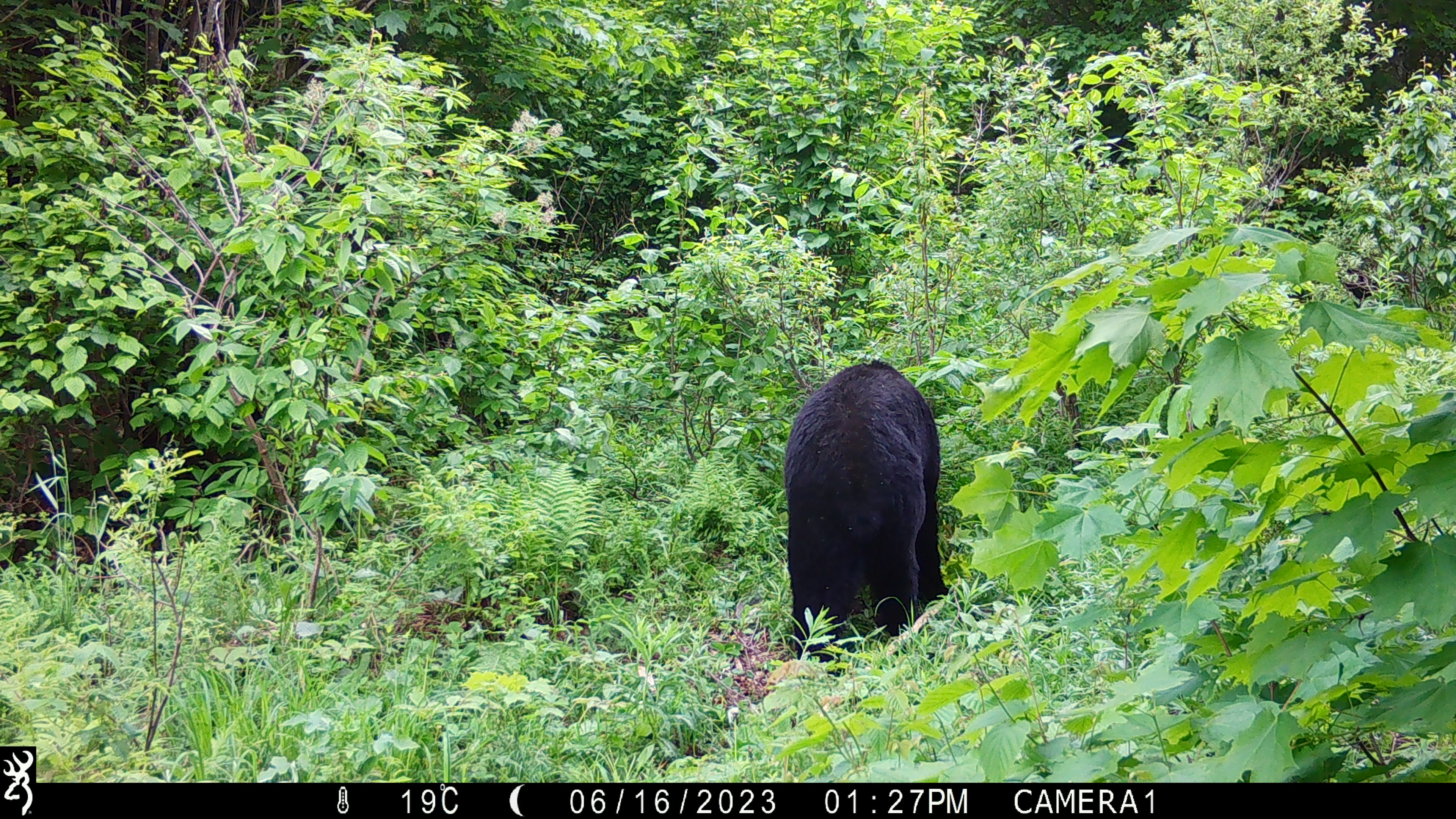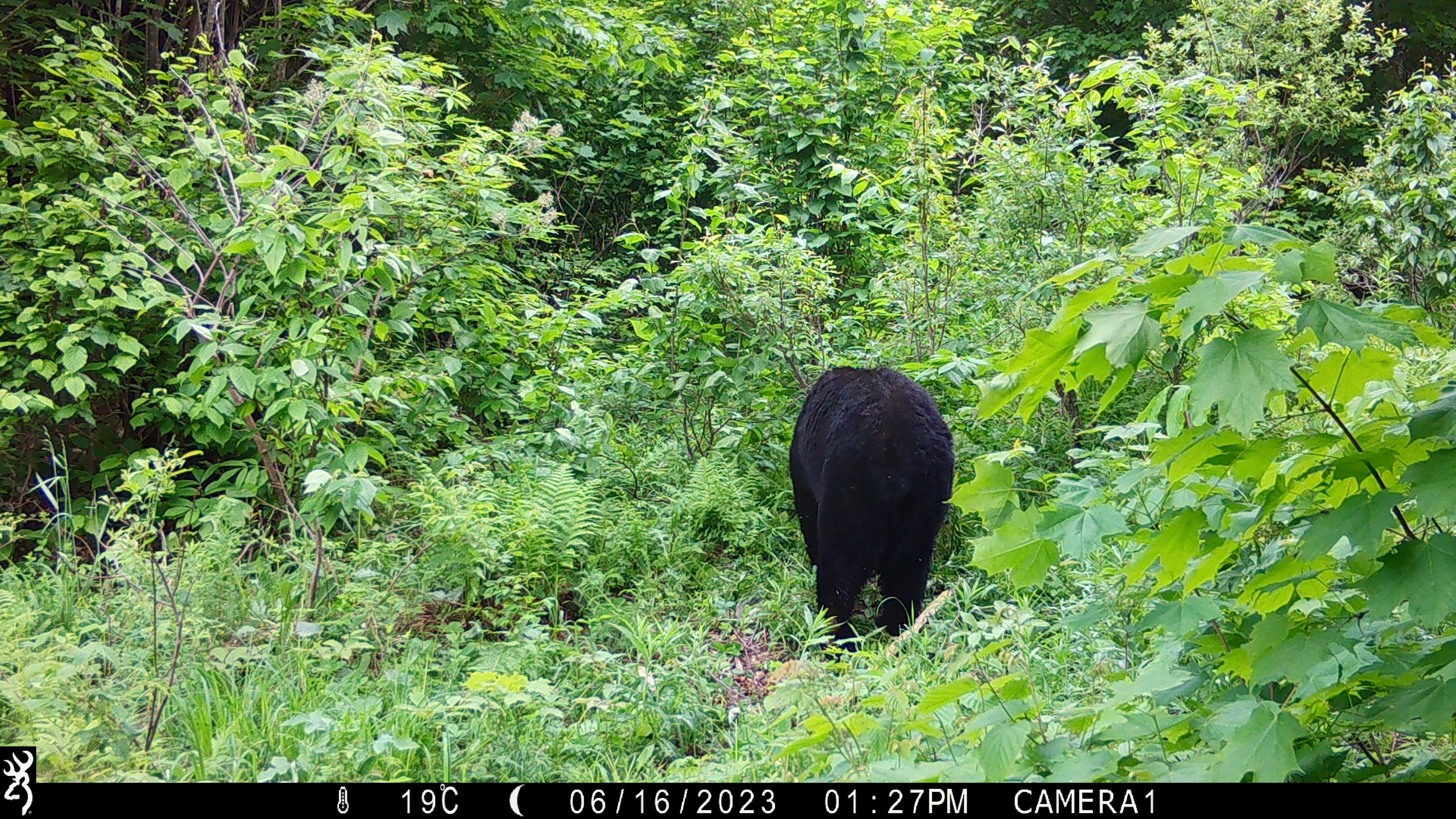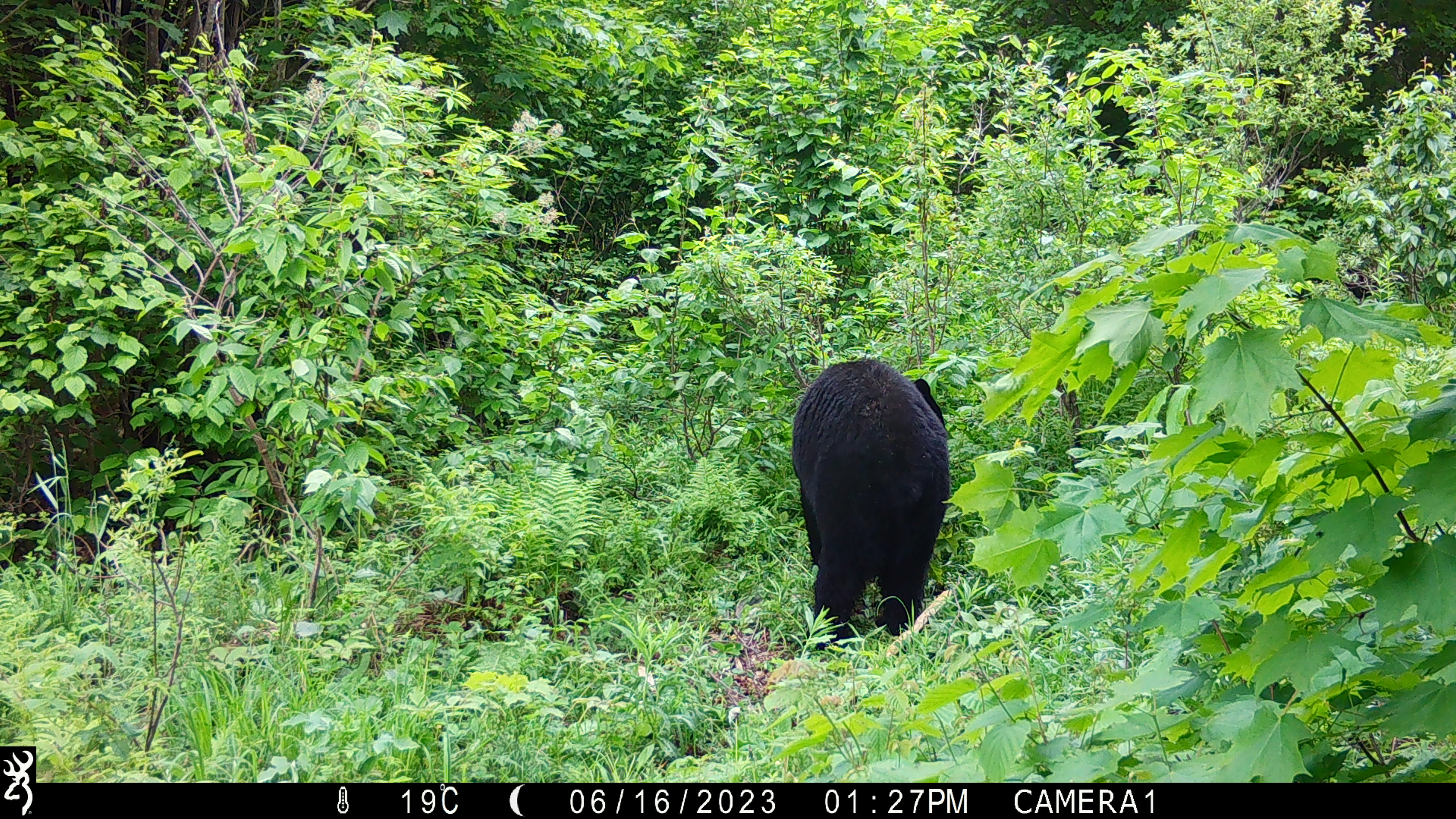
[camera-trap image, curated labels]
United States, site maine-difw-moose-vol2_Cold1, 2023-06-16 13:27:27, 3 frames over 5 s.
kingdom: Animalia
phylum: Chordata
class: Mammalia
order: Carnivora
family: Ursidae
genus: Ursus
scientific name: Ursus americanus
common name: black bear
Black bear (Ursus americanus).